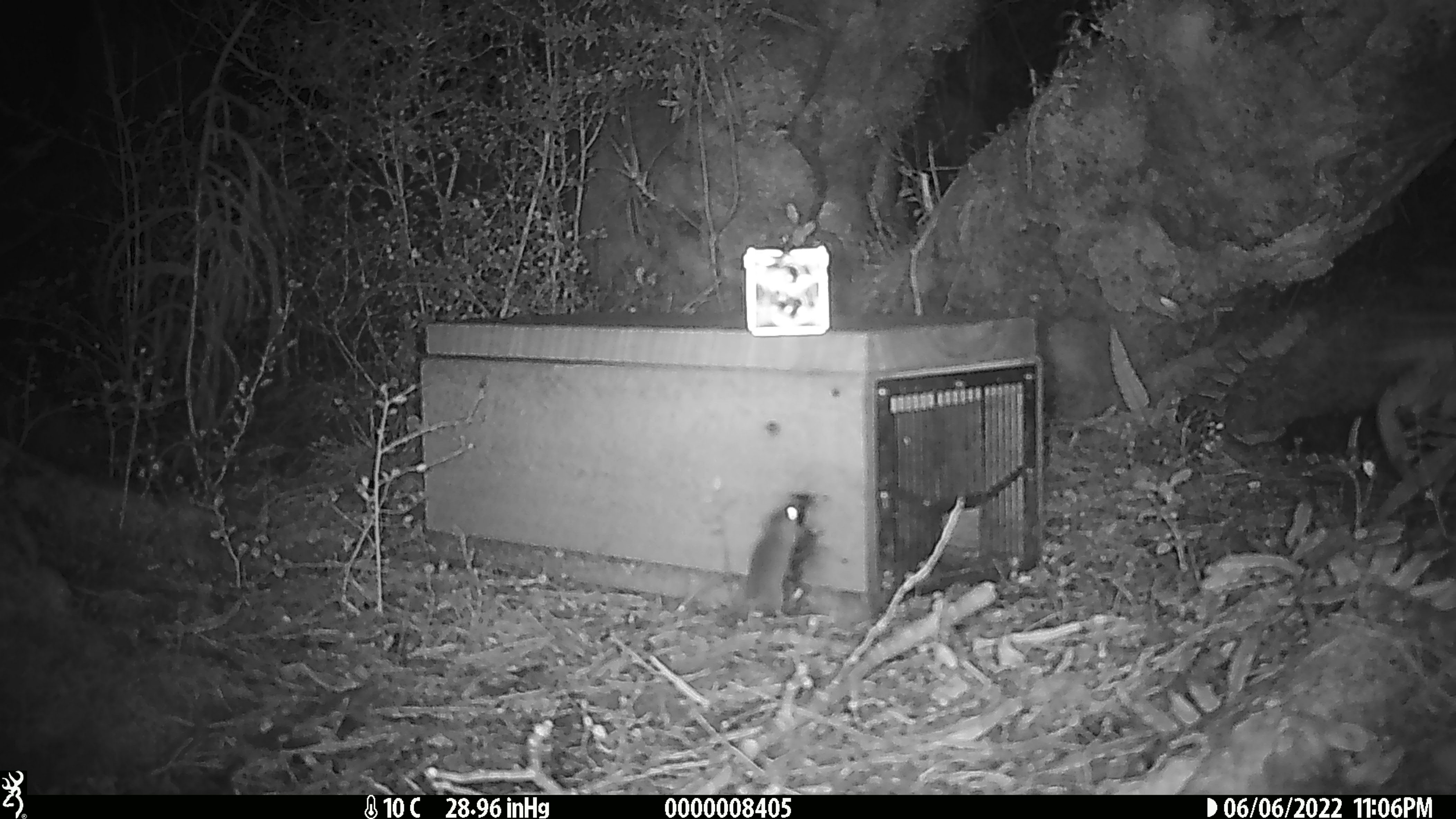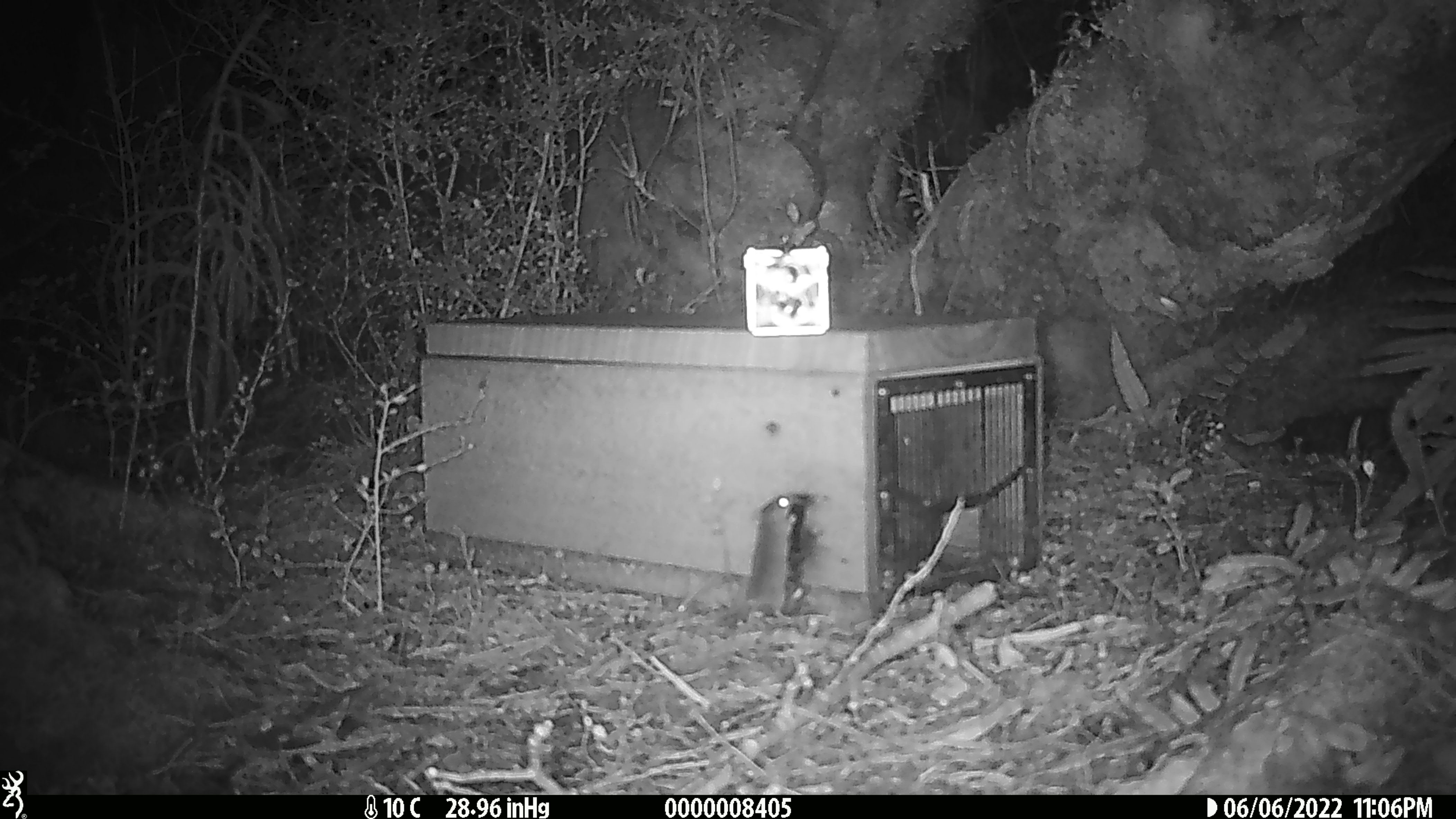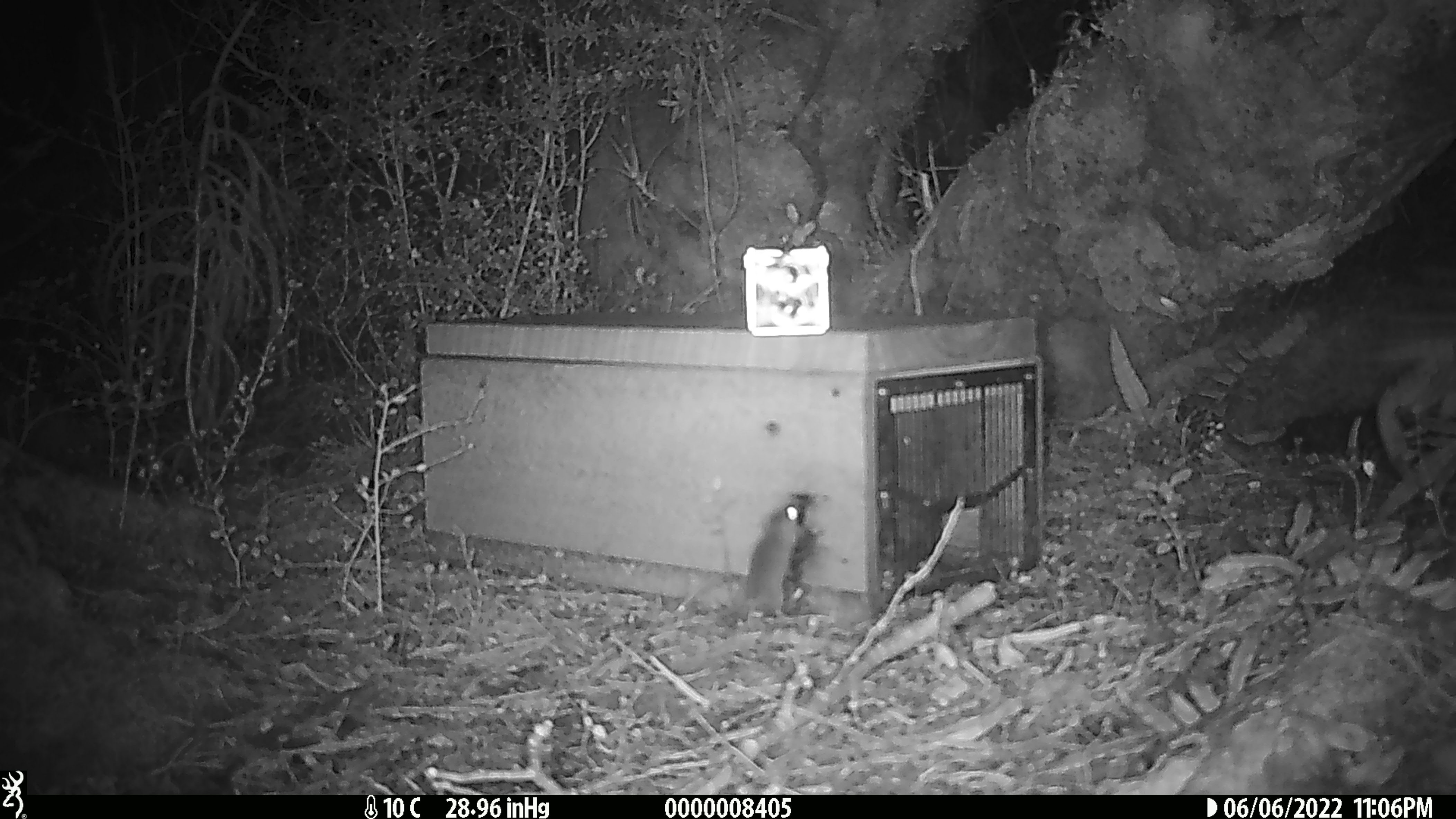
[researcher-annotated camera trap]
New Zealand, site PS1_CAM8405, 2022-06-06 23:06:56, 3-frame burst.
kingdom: Animalia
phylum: Chordata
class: Mammalia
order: Rodentia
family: Muridae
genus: Mus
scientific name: Mus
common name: mouse